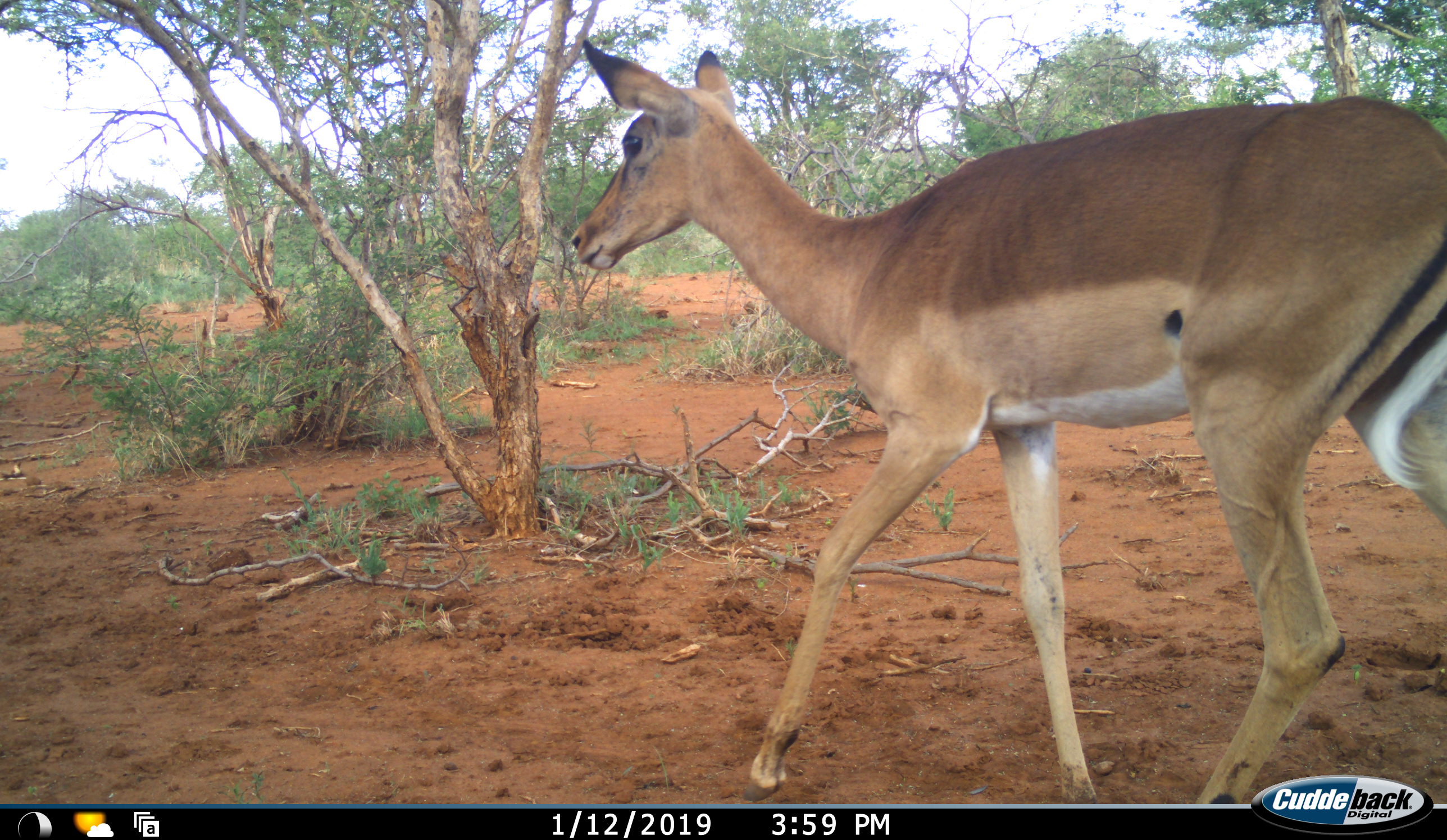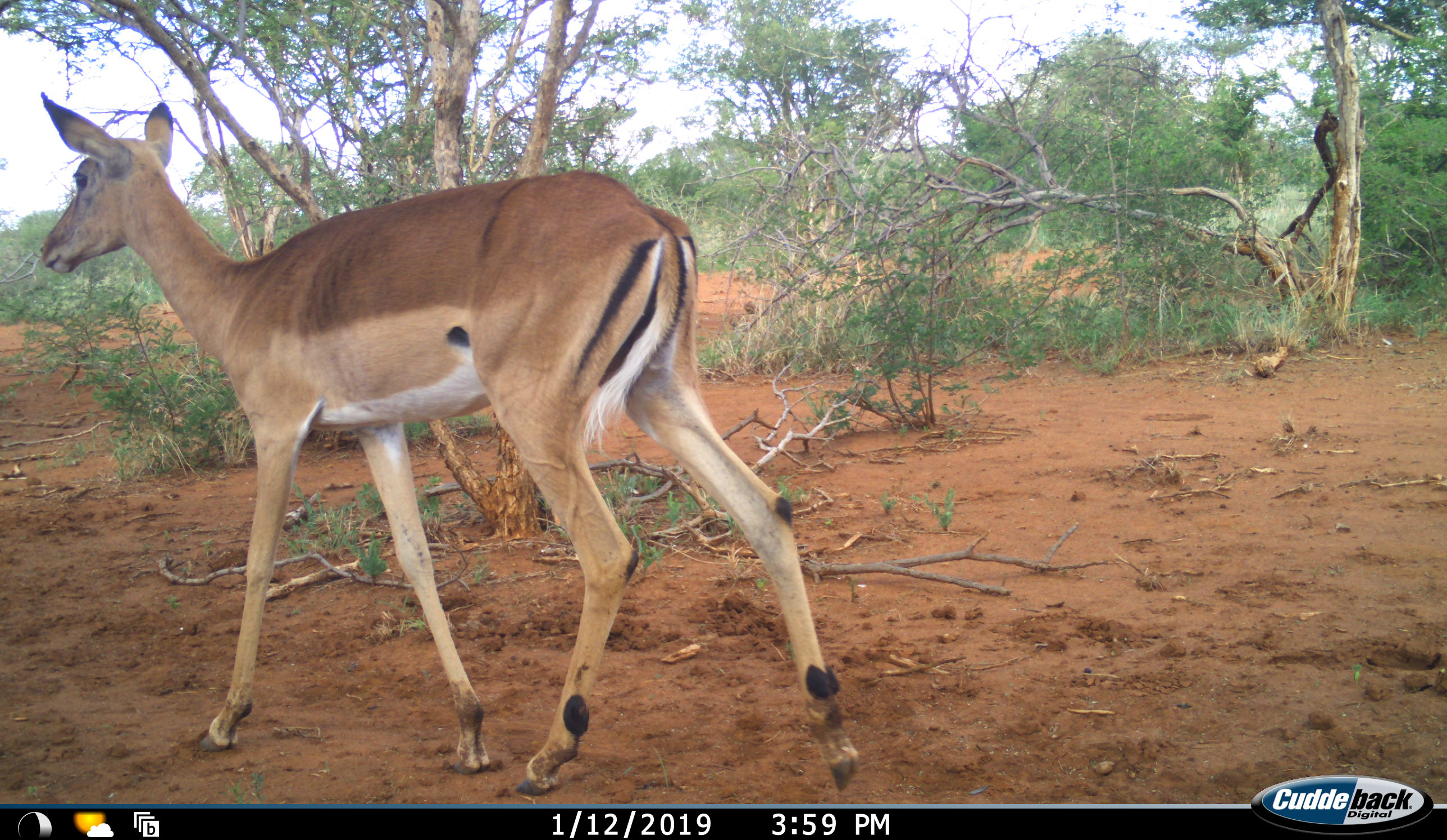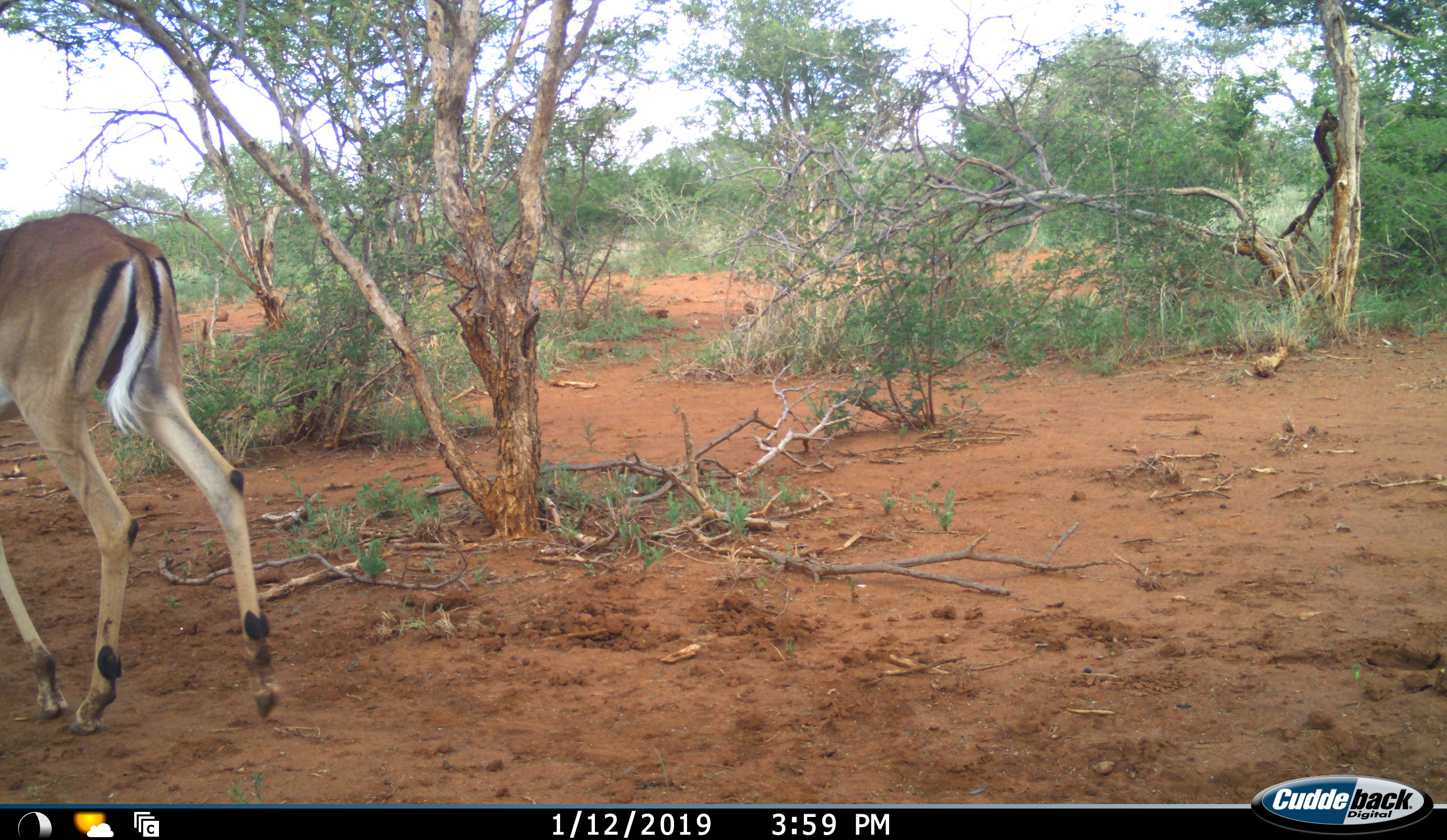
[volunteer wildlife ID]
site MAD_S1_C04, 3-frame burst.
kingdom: Animalia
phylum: Chordata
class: Mammalia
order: Artiodactyla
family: Bovidae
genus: Aepyceros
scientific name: Aepyceros melampus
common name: impala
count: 1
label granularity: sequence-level